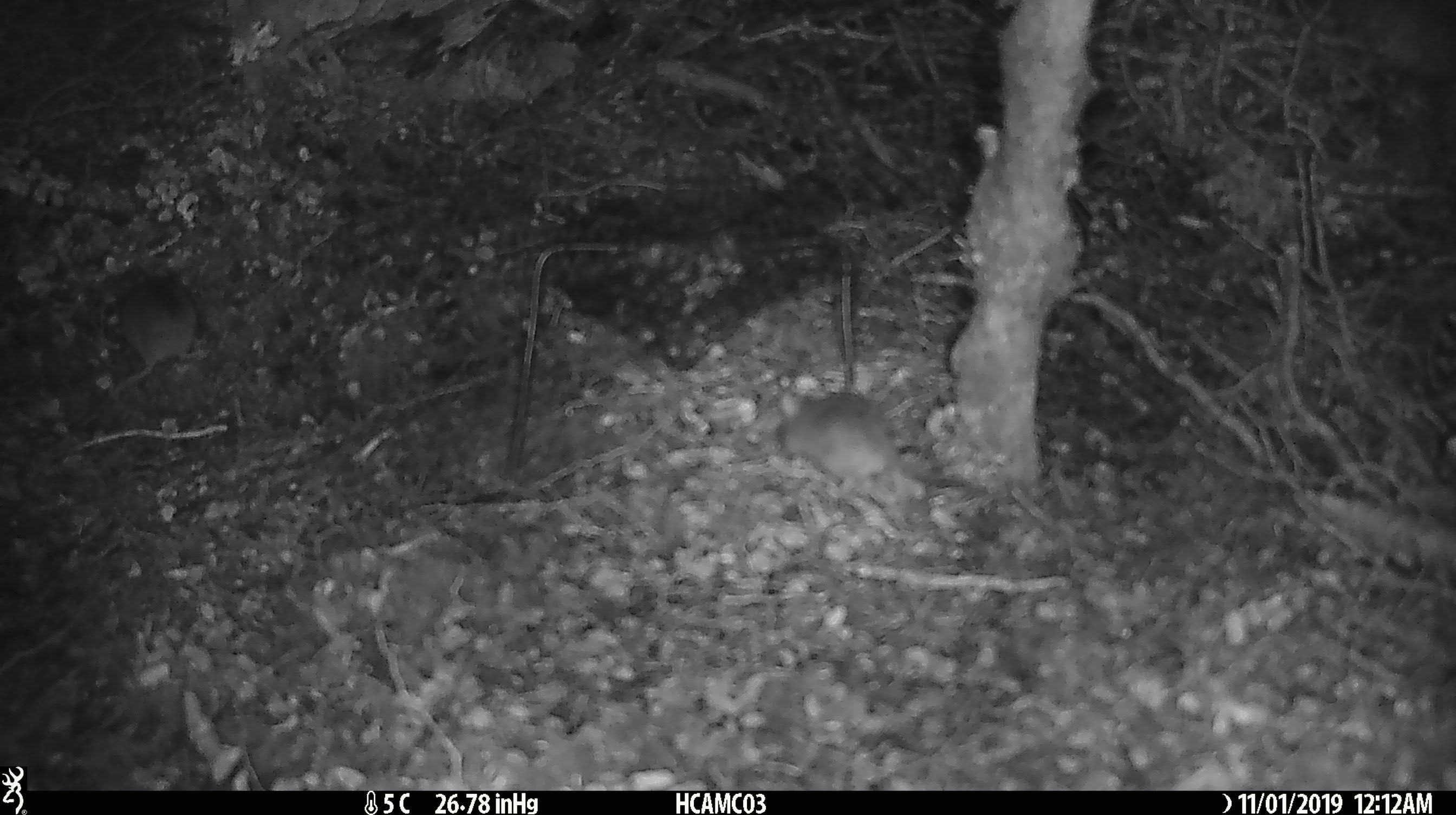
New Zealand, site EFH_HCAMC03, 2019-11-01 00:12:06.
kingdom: Animalia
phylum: Chordata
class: Mammalia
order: Rodentia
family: Muridae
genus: Mus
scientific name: Mus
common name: mouse